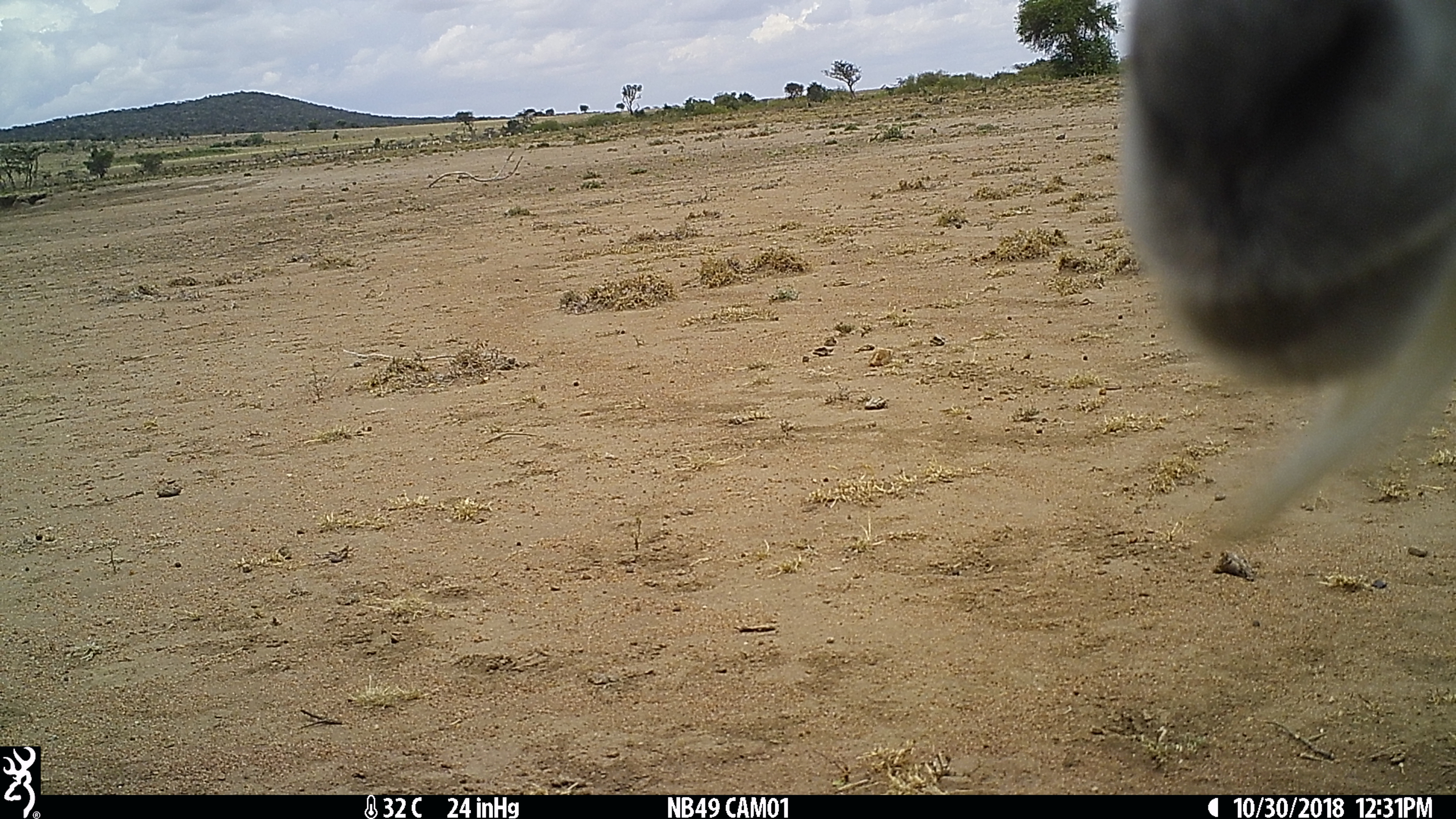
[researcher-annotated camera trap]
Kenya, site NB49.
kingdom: Animalia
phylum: Chordata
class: Mammalia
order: Artiodactyla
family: Bovidae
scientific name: Bovidae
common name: sheep or goat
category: shoat